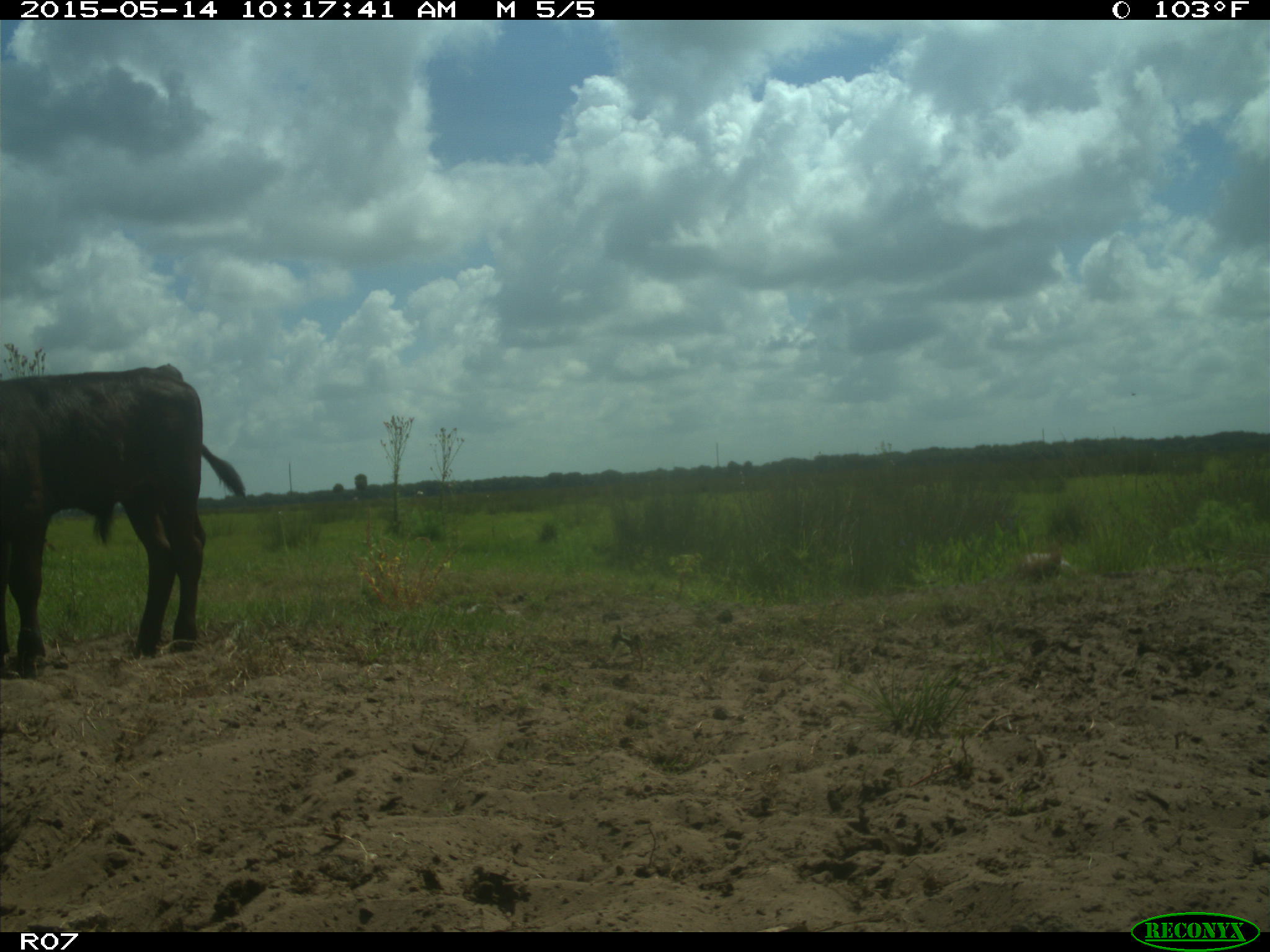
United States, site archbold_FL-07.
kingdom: Animalia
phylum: Chordata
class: Mammalia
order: Artiodactyla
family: Bovidae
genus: Bos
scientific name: Bos taurus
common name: domestic cow